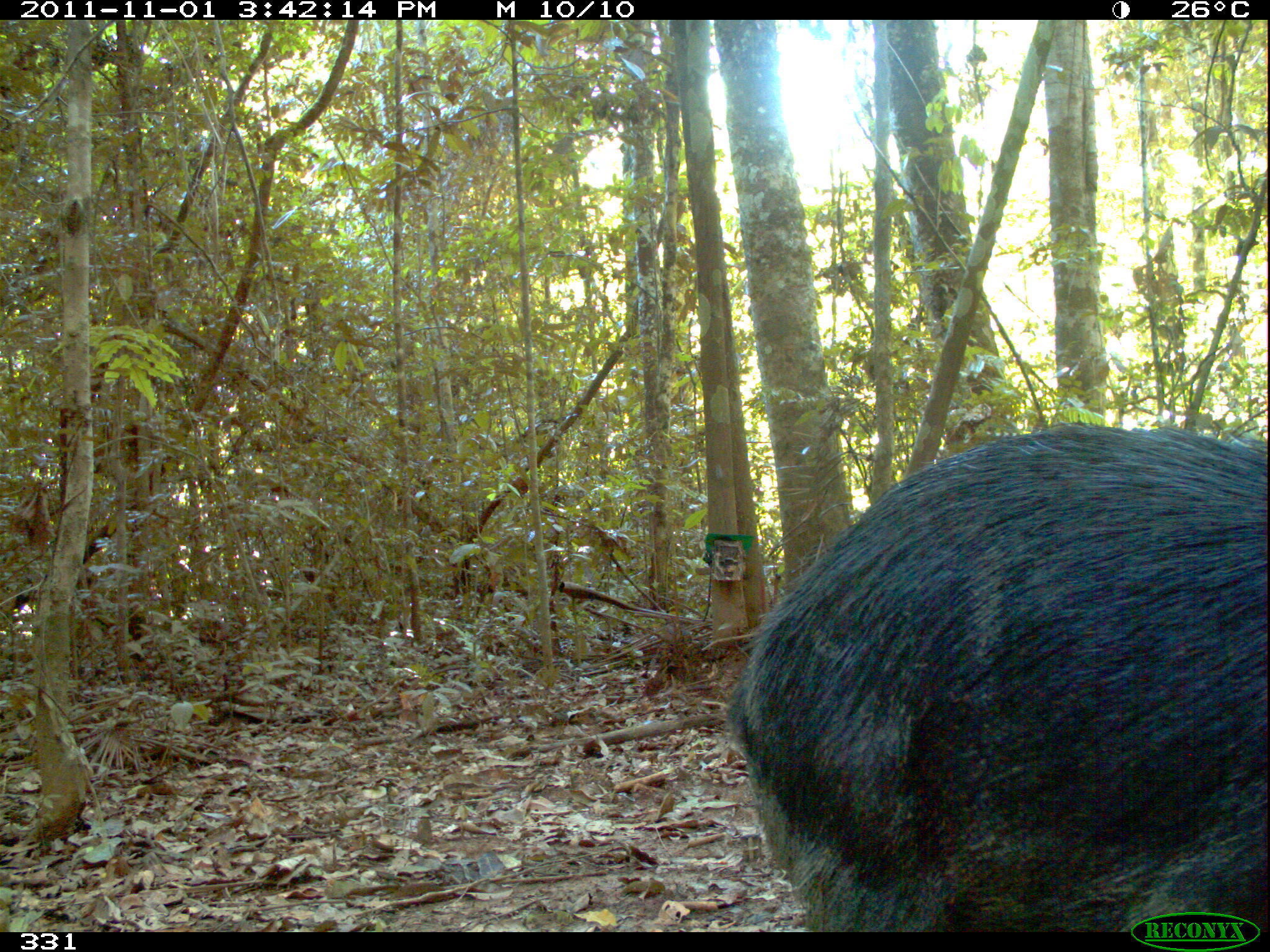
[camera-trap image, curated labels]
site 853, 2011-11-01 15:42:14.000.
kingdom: Animalia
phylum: Chordata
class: Mammalia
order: Artiodactyla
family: Tayassuidae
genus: Tayassu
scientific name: Tayassu pecari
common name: white-lipped peccary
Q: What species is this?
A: Tayassu pecari (white-lipped peccary).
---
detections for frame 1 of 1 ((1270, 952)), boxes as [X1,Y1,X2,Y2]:
tayassu pecari: [722,422,1267,932]